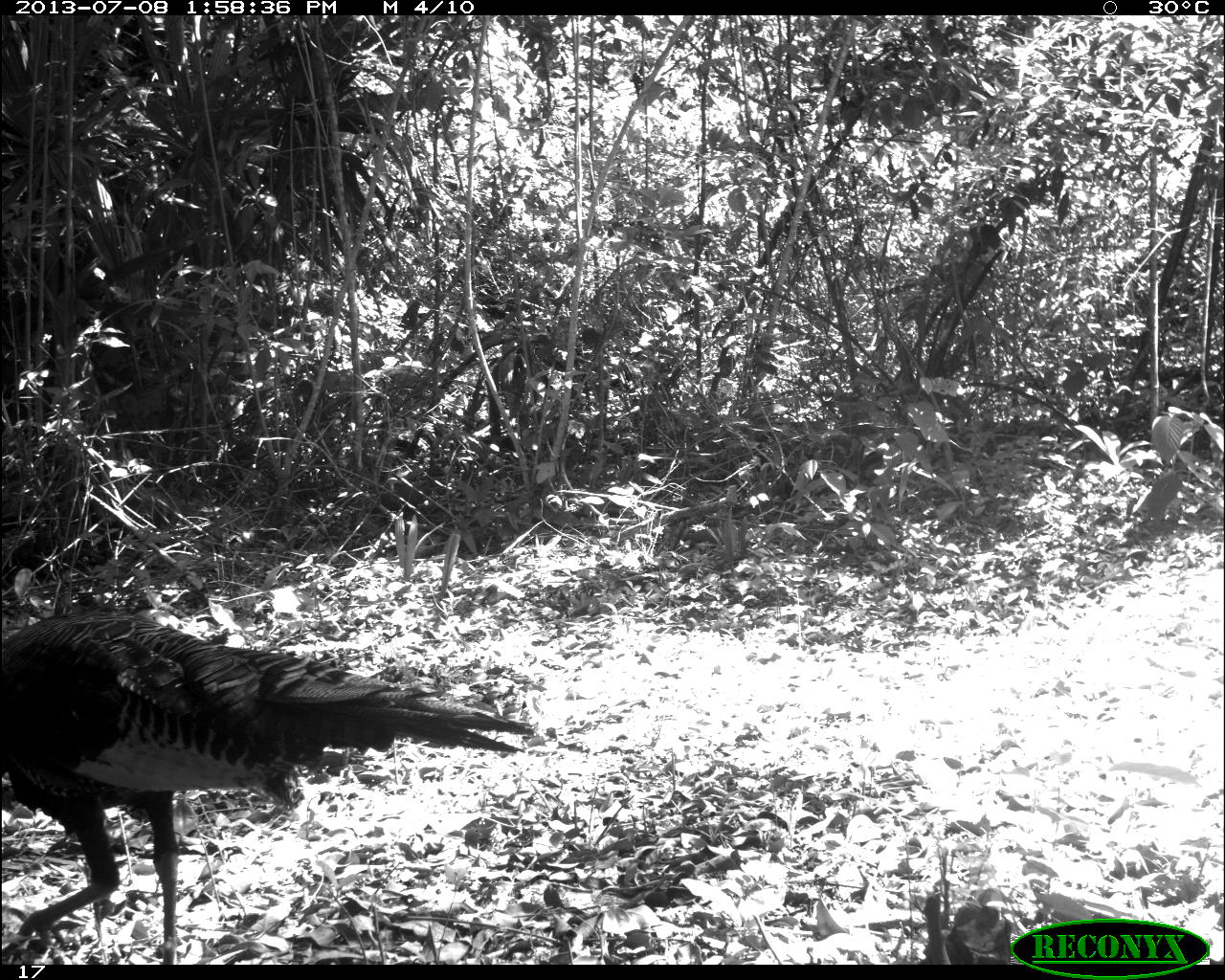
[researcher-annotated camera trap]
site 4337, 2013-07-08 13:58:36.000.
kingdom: Animalia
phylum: Chordata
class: Aves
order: Galliformes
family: Phasianidae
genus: Meleagris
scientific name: Meleagris ocellata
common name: ocellated turkey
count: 2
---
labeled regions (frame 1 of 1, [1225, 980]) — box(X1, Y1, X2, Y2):
meleagris ocellata: box(0, 607, 535, 960)